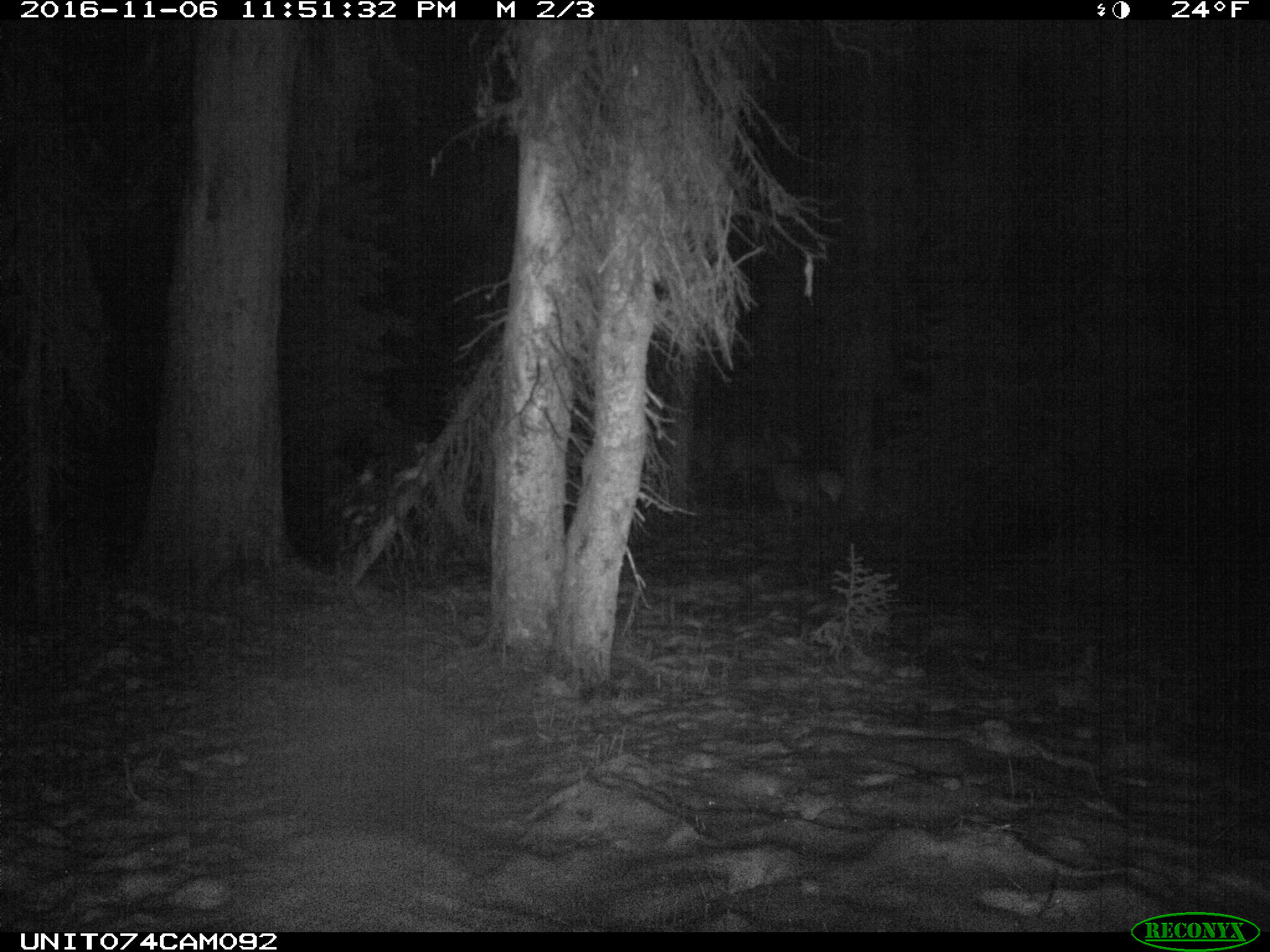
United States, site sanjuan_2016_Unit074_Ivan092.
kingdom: Animalia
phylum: Chordata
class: Mammalia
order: Artiodactyla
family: Cervidae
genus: Cervus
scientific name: Cervus elaphus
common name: red deer